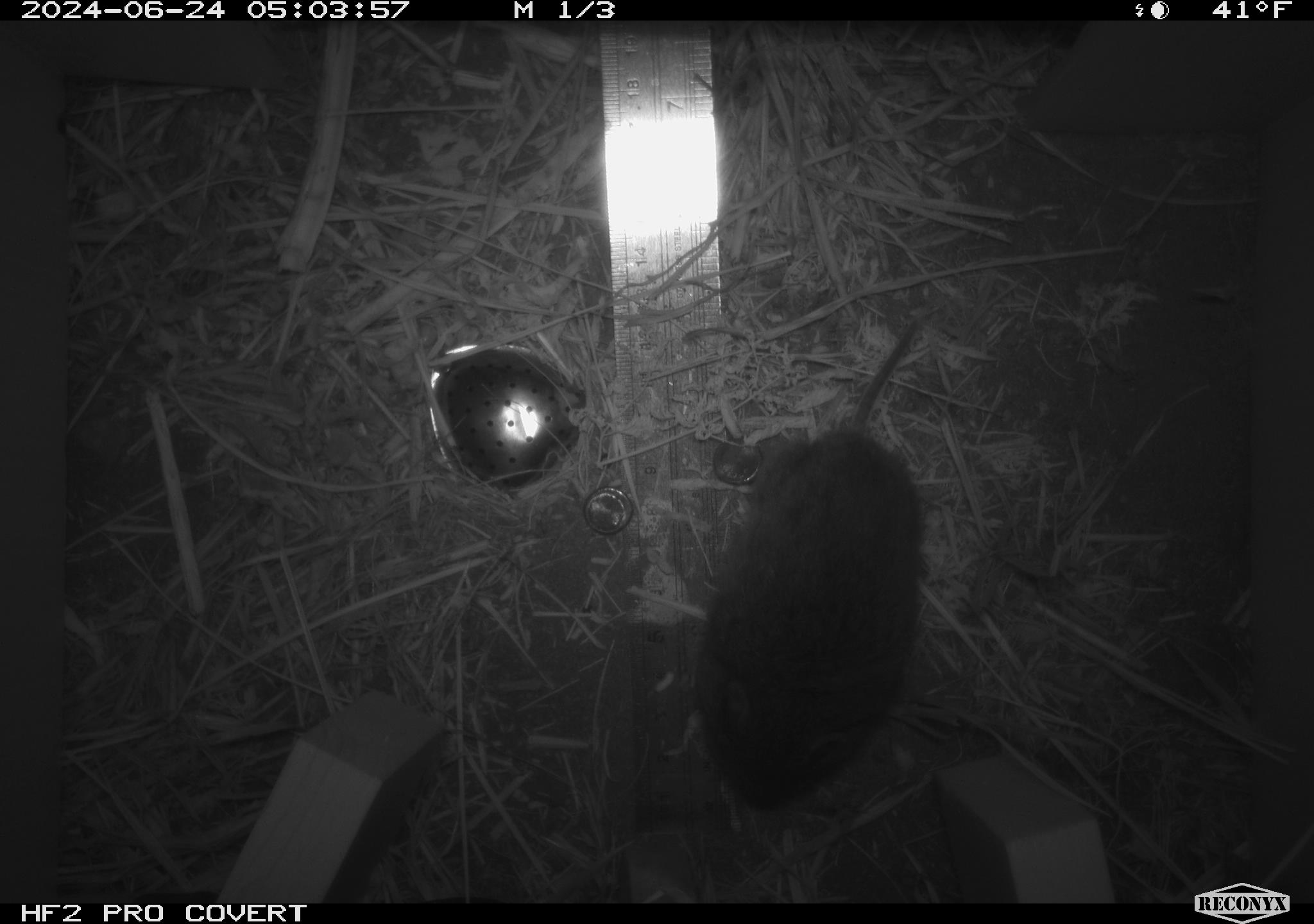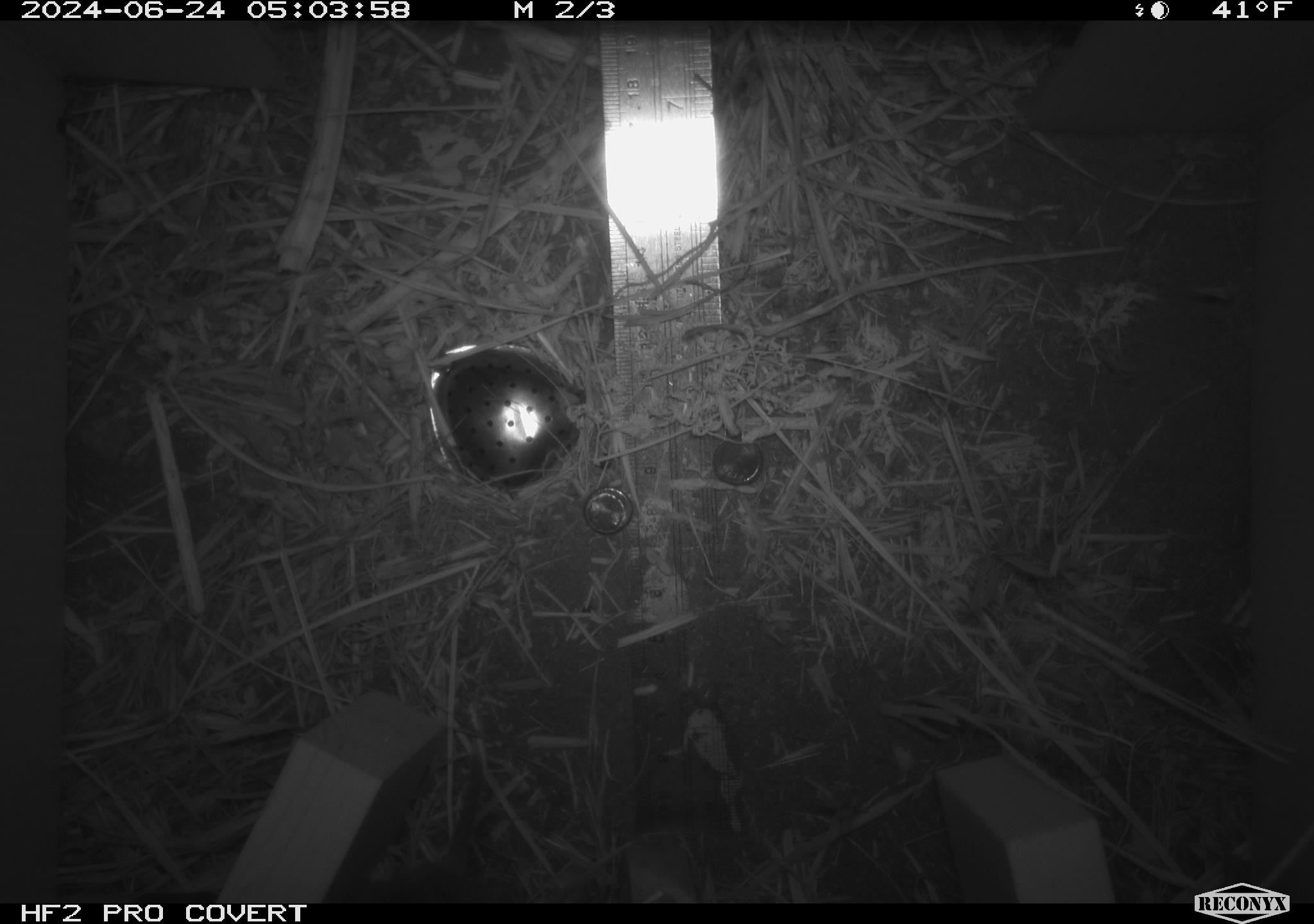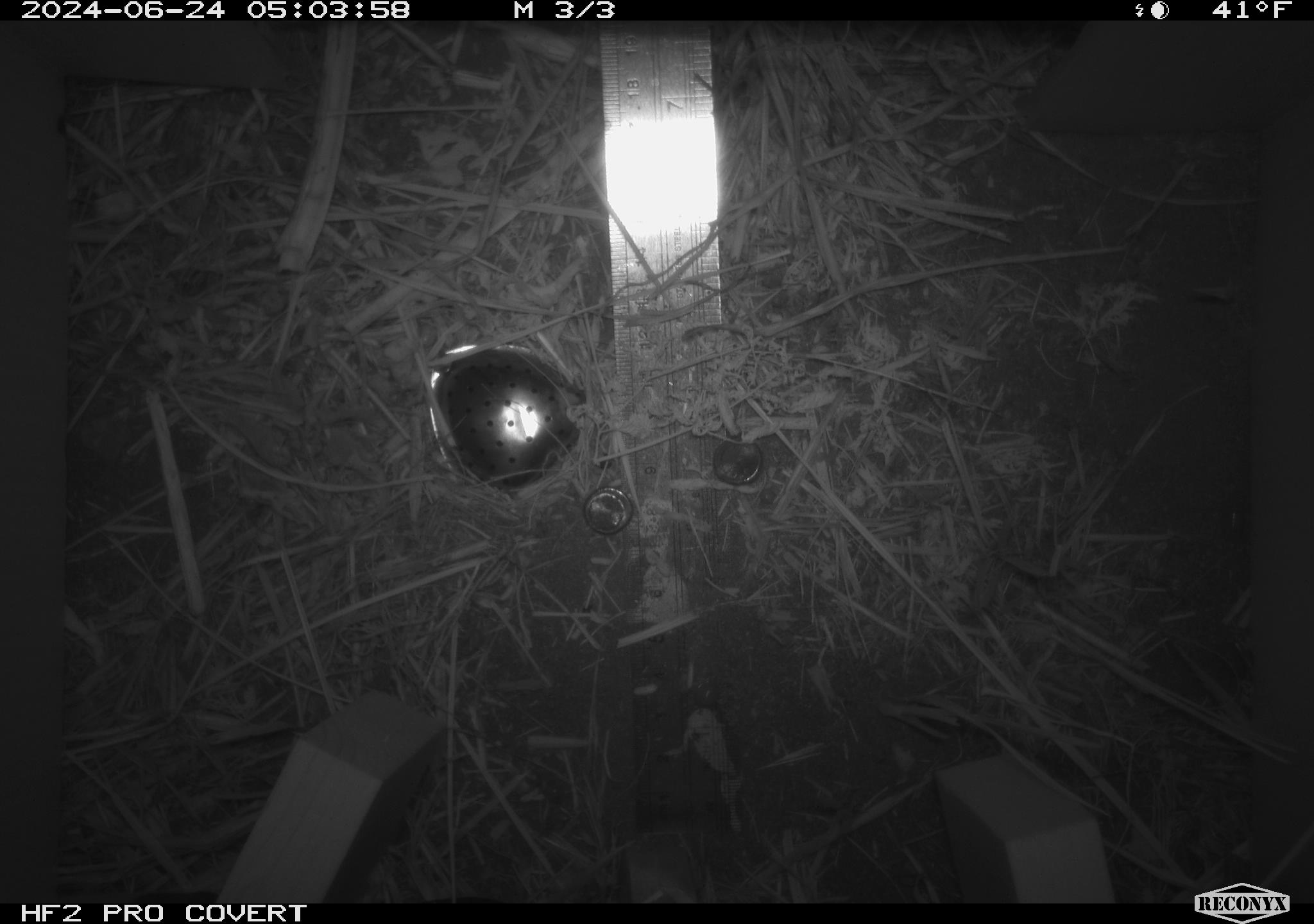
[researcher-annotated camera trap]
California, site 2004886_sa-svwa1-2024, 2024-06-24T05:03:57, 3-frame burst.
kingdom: Animalia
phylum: Chordata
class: Mammalia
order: Rodentia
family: Cricetidae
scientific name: Arvicolinae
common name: voles, lemmings, and muskrats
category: arvicolinae subfamily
Arvicolinae subfamily (voles, lemmings, and muskrats) (Arvicolinae).